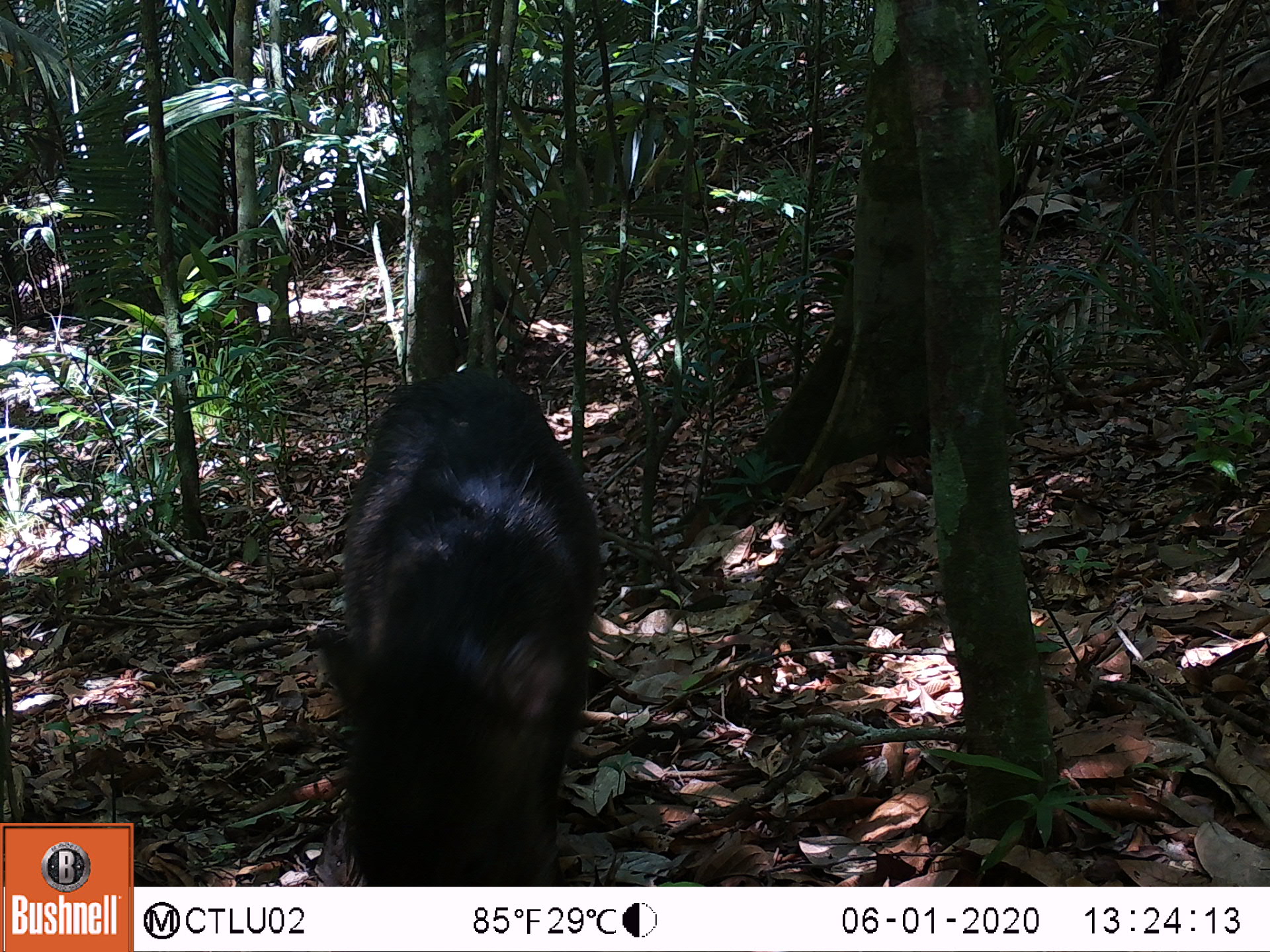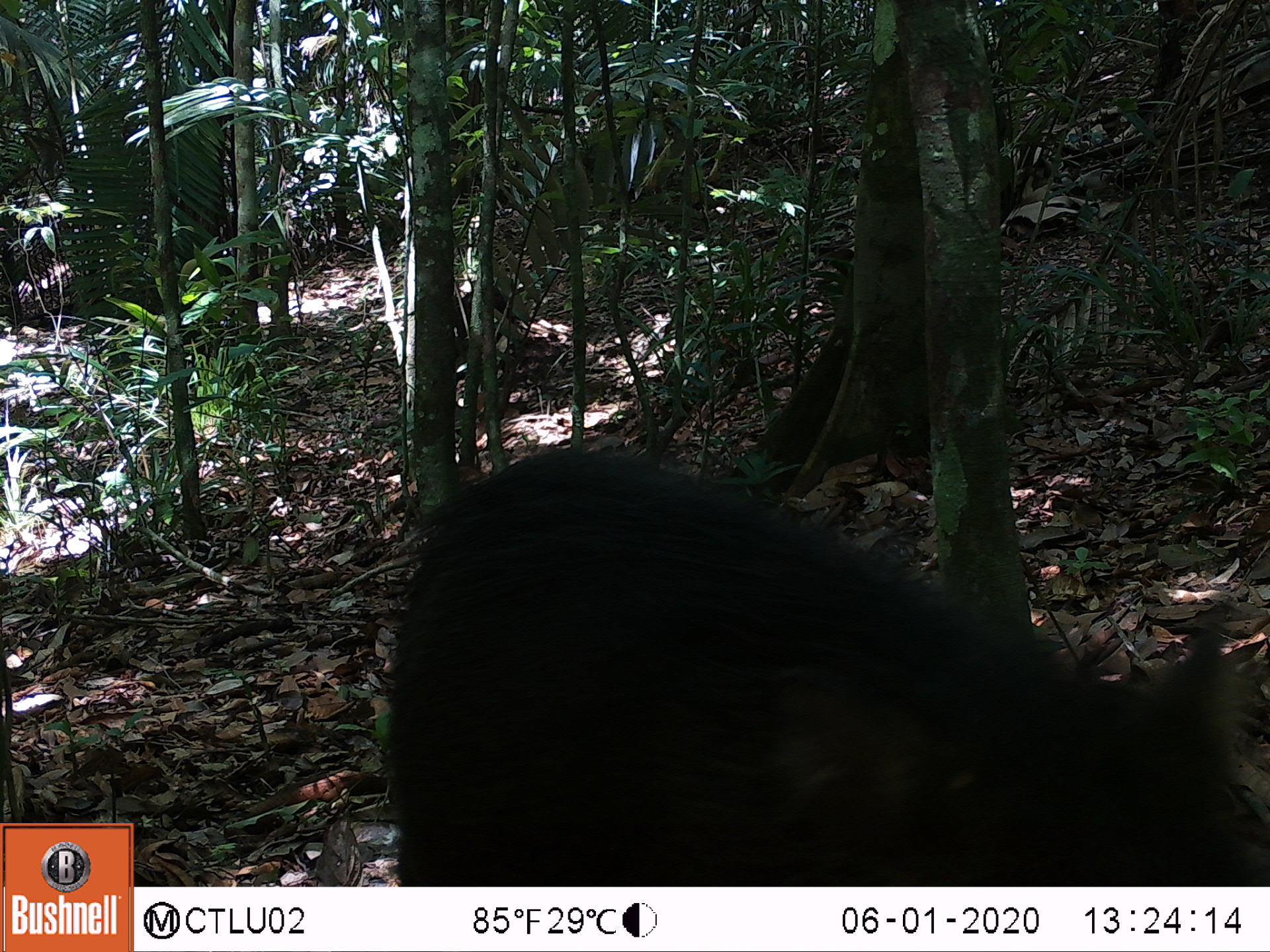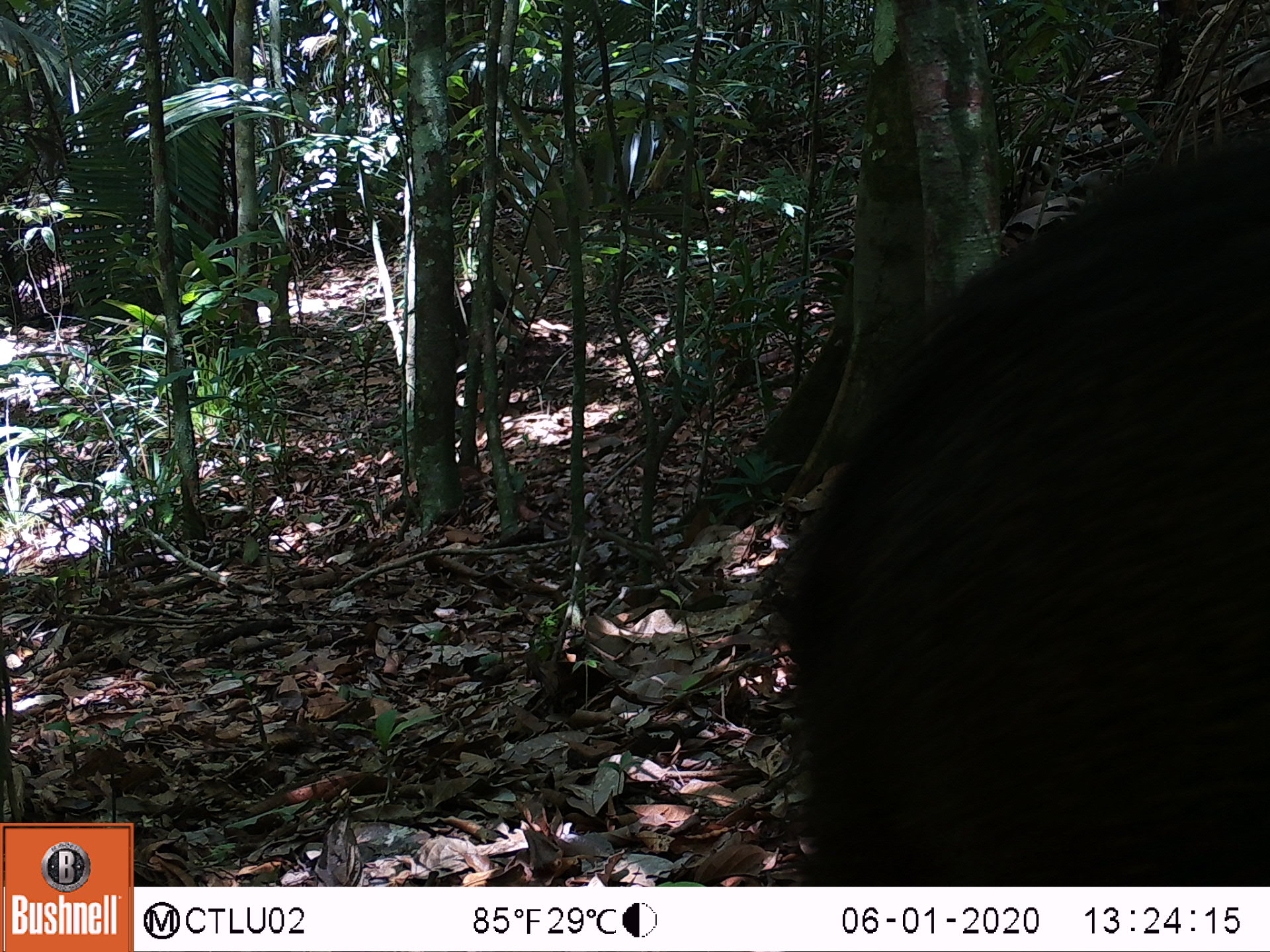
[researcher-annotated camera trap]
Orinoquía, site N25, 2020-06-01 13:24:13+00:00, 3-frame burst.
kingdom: Animalia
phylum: Chordata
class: Mammalia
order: Artiodactyla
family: Tayassuidae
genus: Tayassu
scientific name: Tayassu pecari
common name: white-lipped peccary